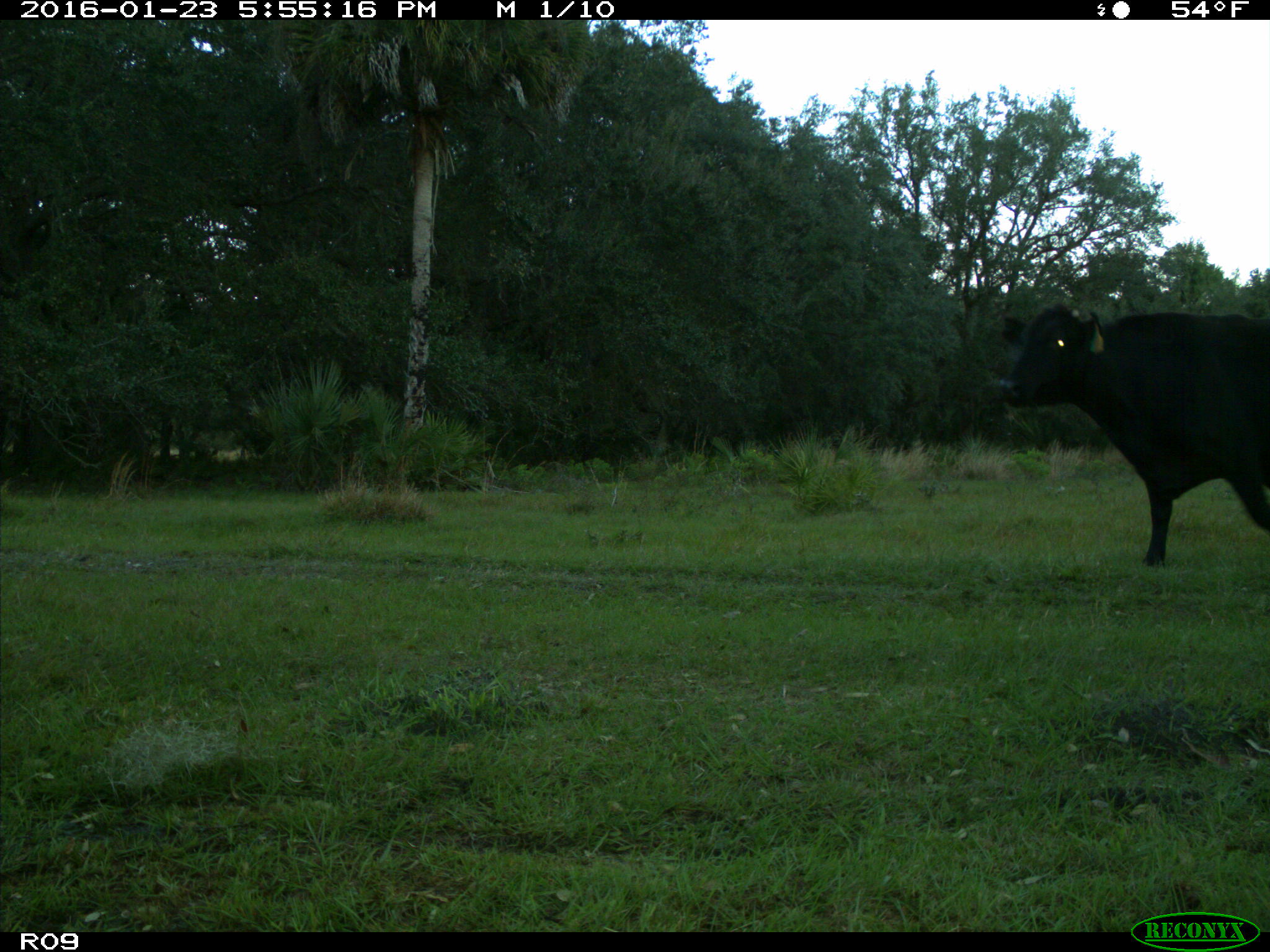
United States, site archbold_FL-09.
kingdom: Animalia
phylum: Chordata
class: Mammalia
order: Artiodactyla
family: Bovidae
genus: Bos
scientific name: Bos taurus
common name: domestic cow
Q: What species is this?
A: Bos taurus (domestic cow).